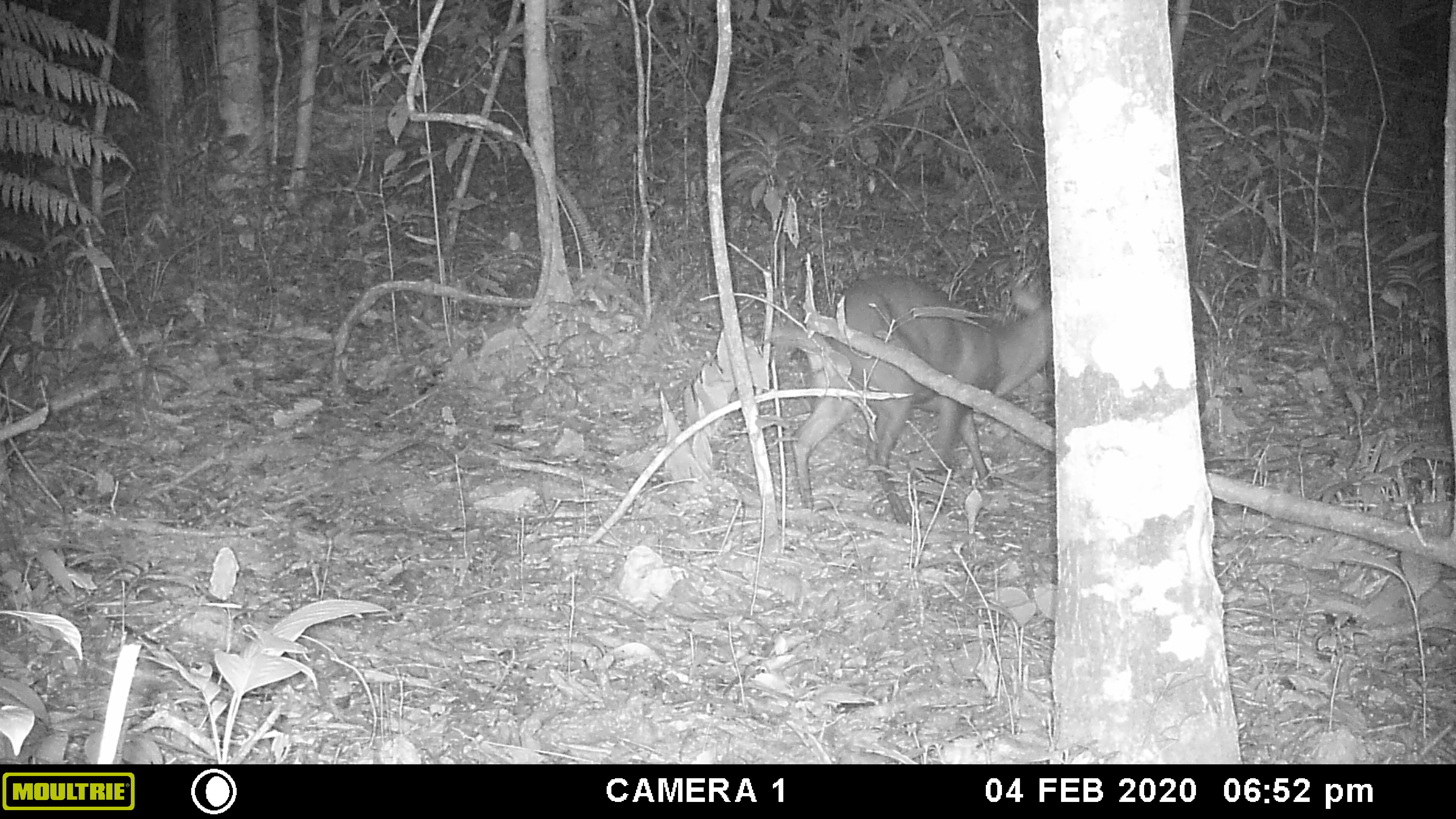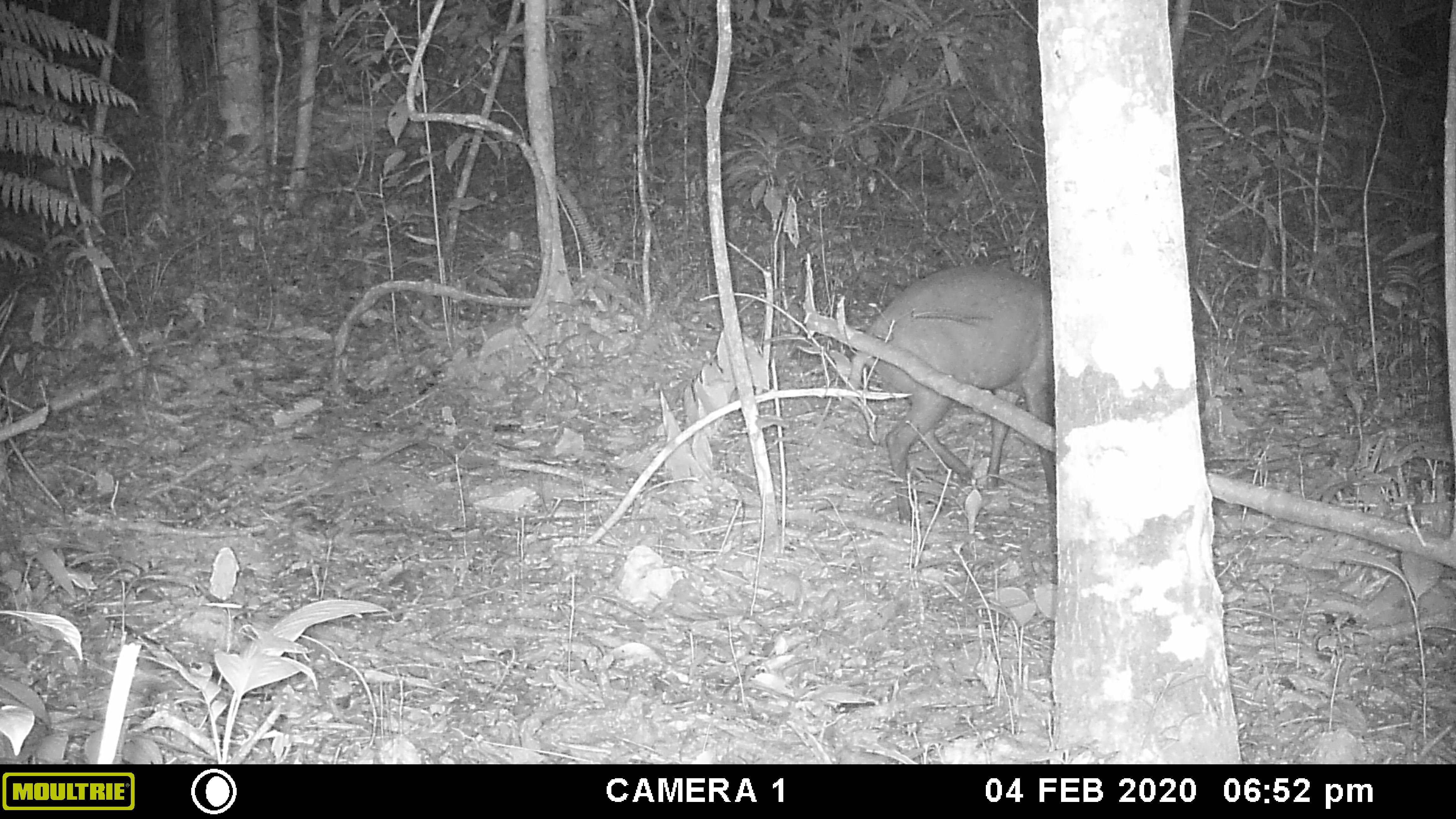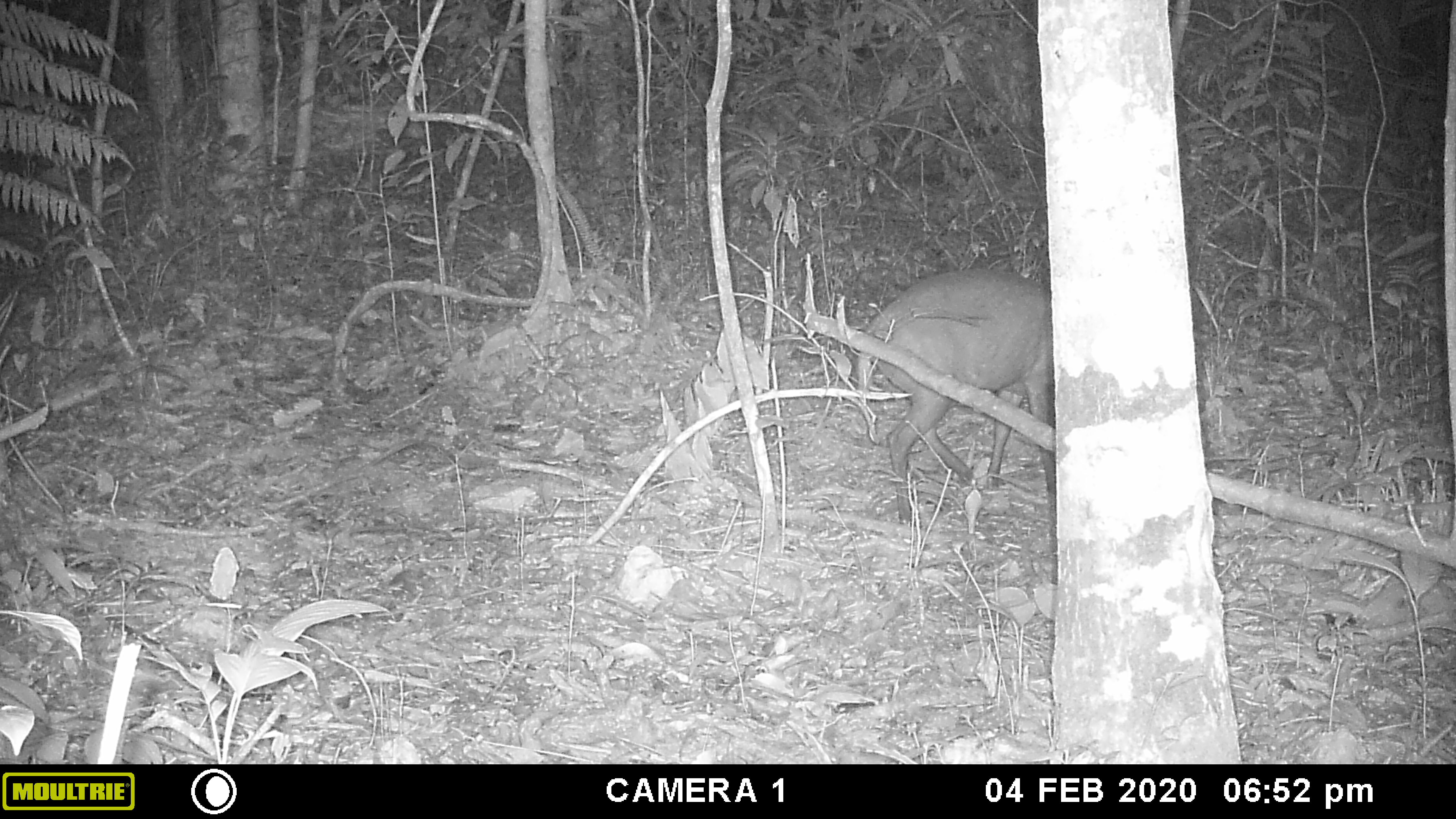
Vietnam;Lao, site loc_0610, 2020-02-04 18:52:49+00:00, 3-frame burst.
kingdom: Animalia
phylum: Chordata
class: Mammalia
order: Artiodactyla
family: Cervidae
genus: Muntiacus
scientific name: Muntiacus rooseveltorum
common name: roosevelt's muntjac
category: roosevelts muntjac group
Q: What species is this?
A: Roosevelts muntjac group (roosevelt's muntjac) (Muntiacus rooseveltorum).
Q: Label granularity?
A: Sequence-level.